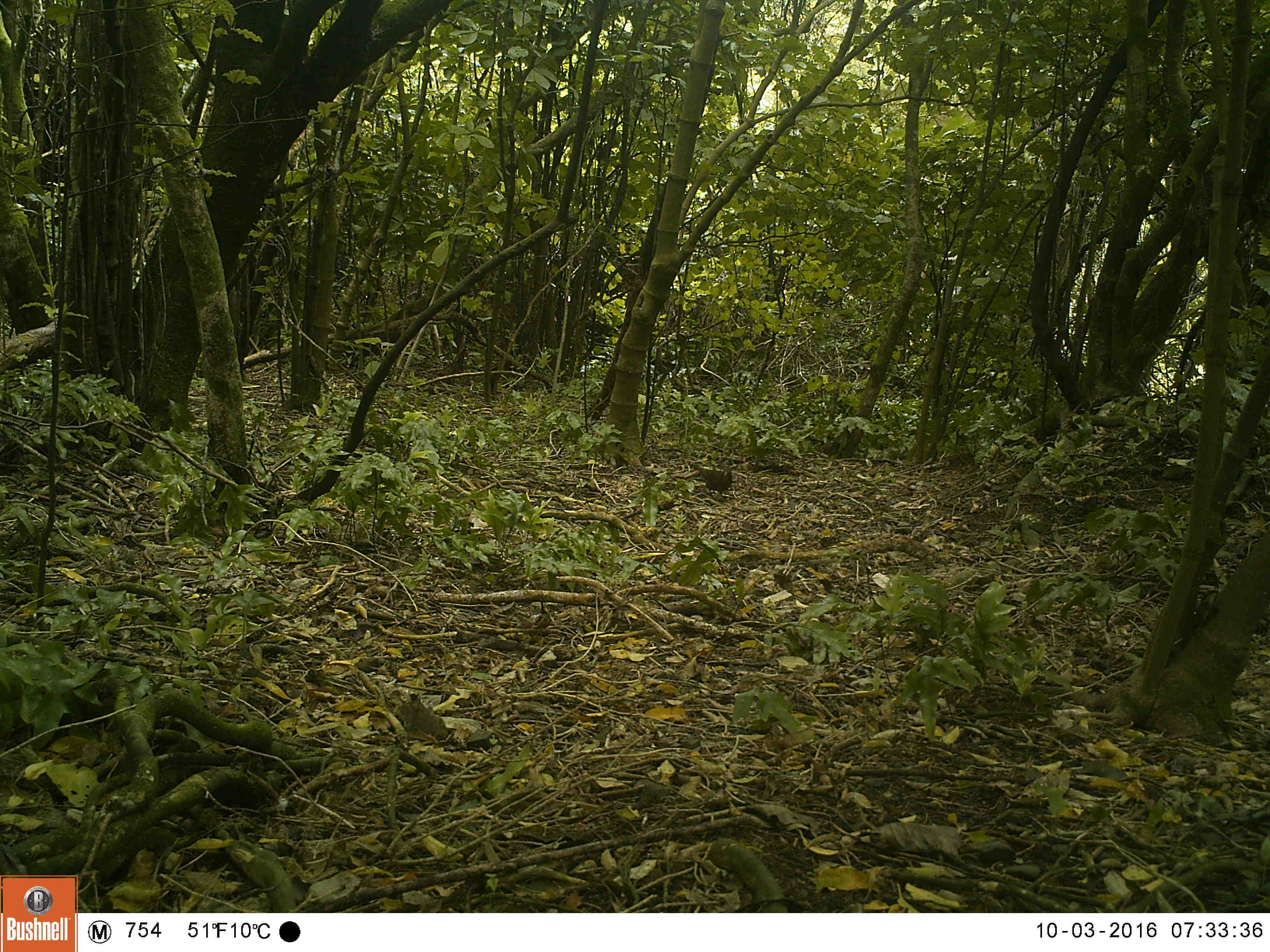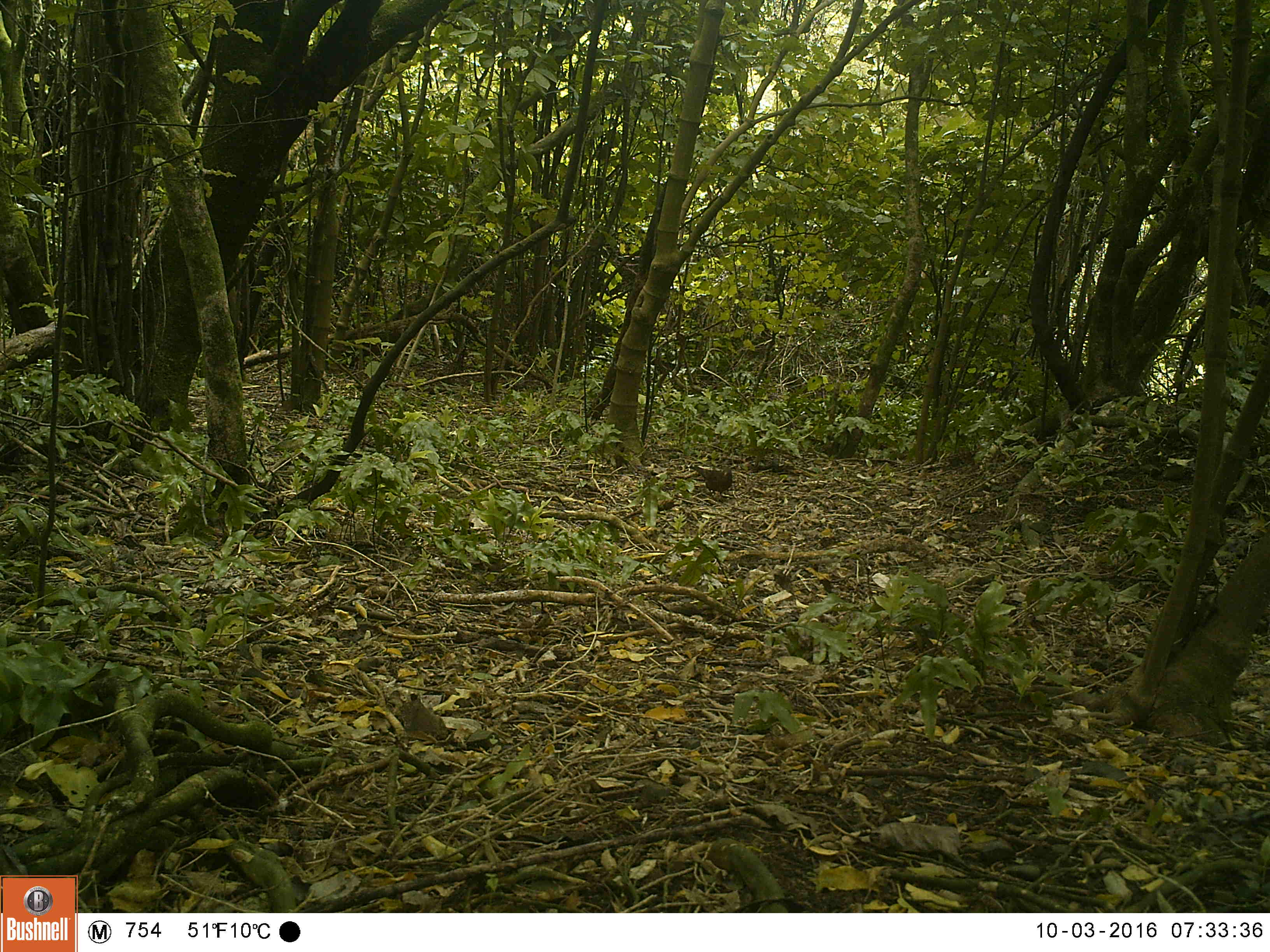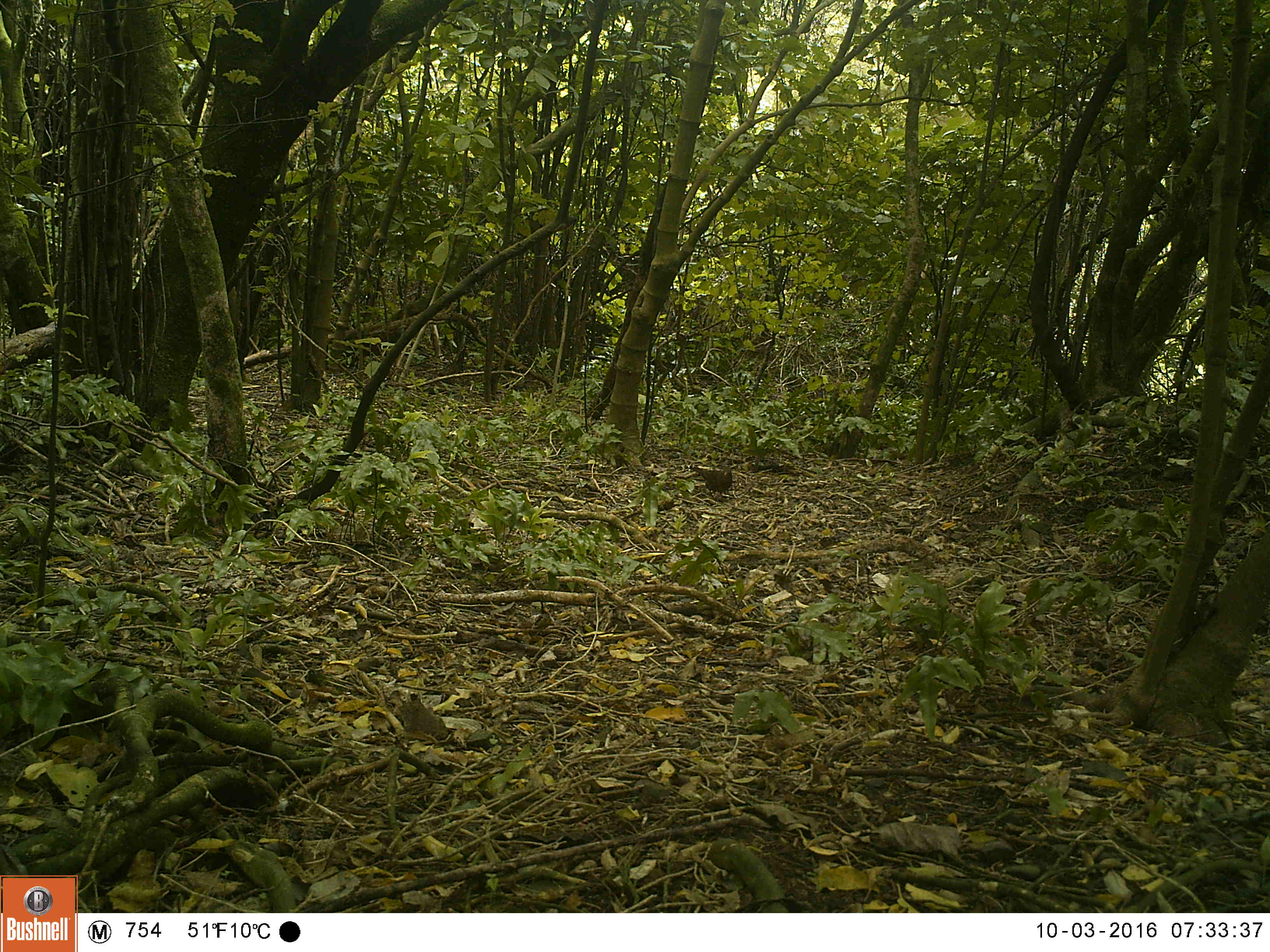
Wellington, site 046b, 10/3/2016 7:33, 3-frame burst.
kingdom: Animalia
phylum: Chordata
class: Aves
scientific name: Aves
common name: bird